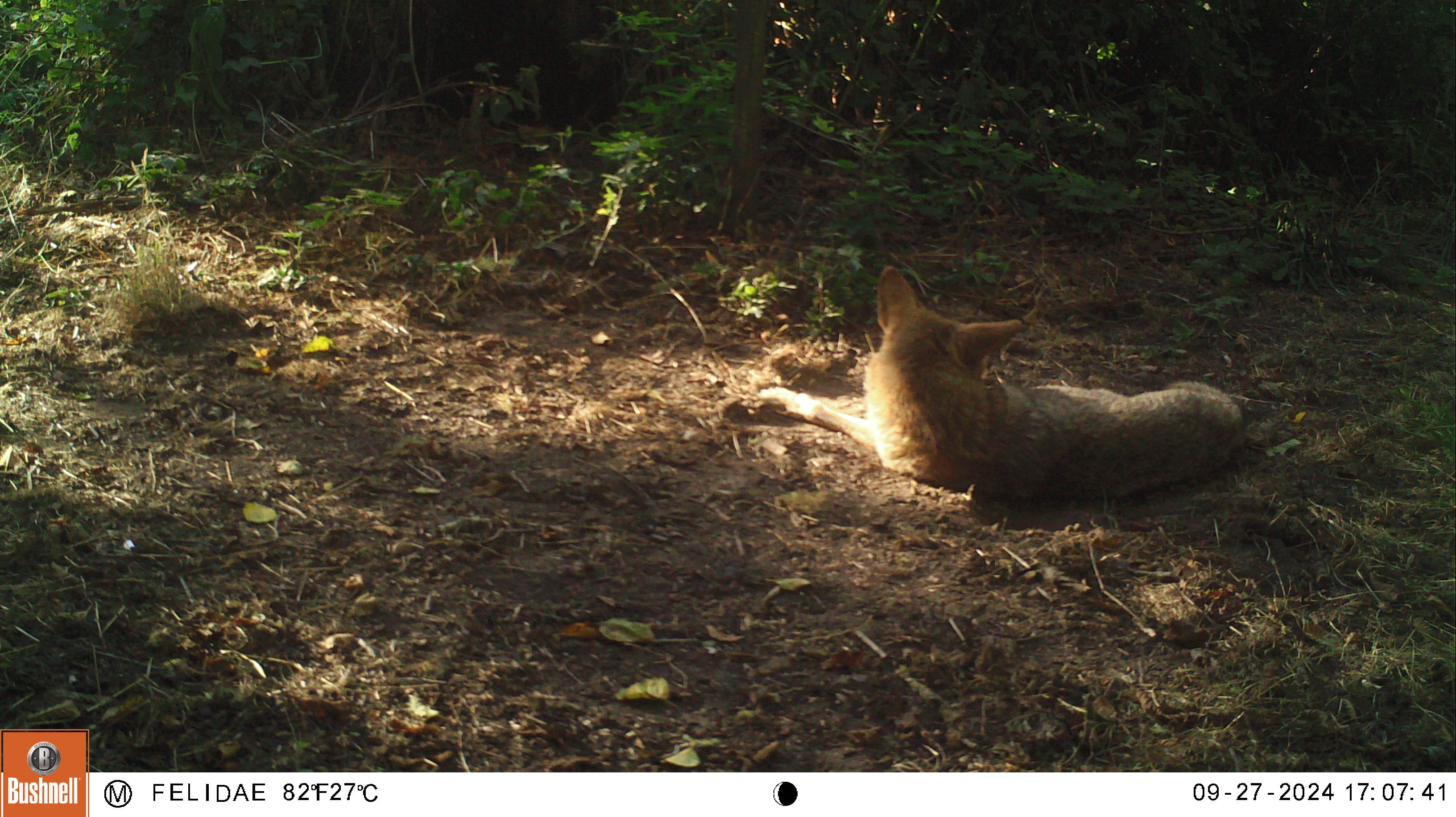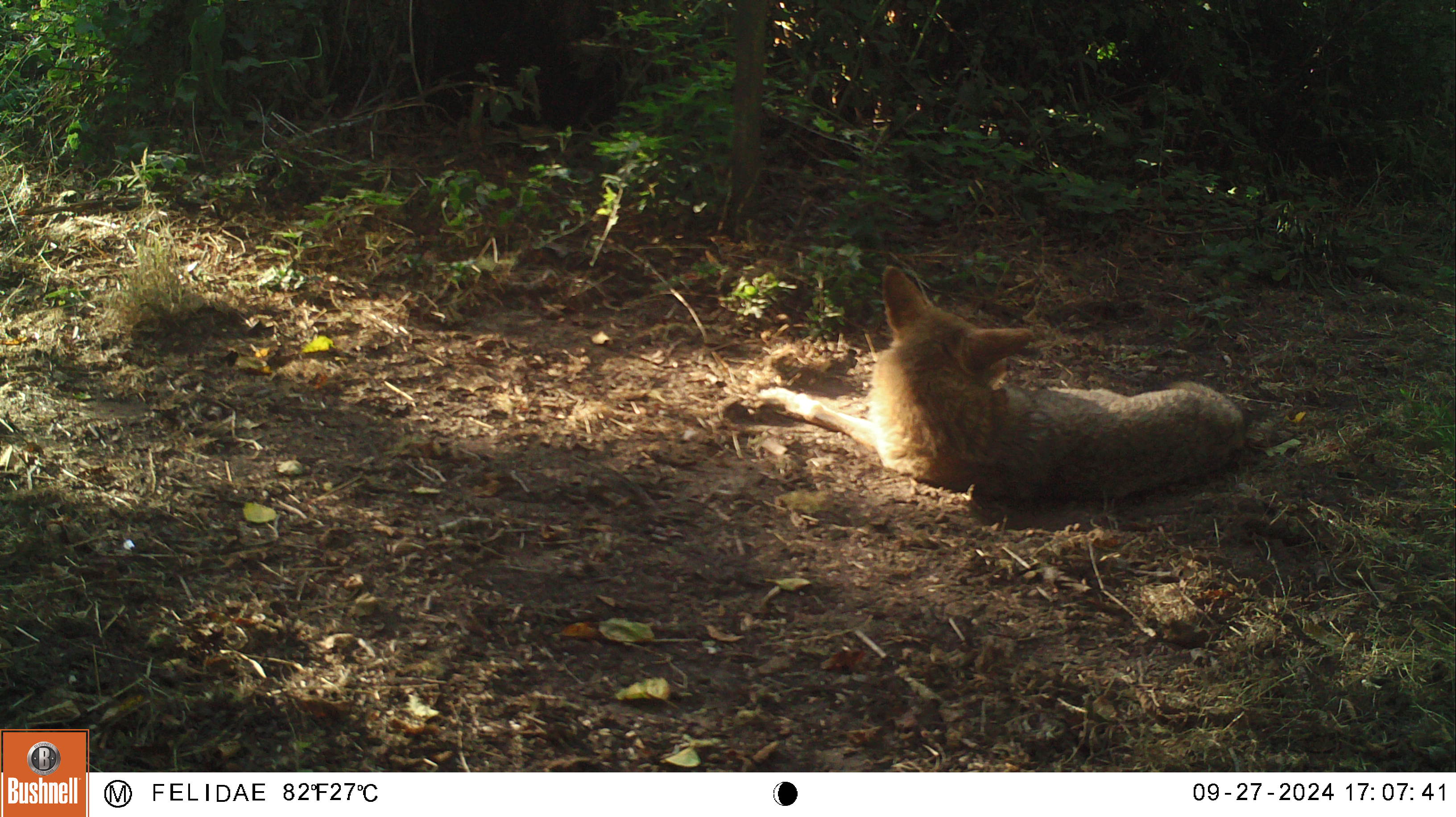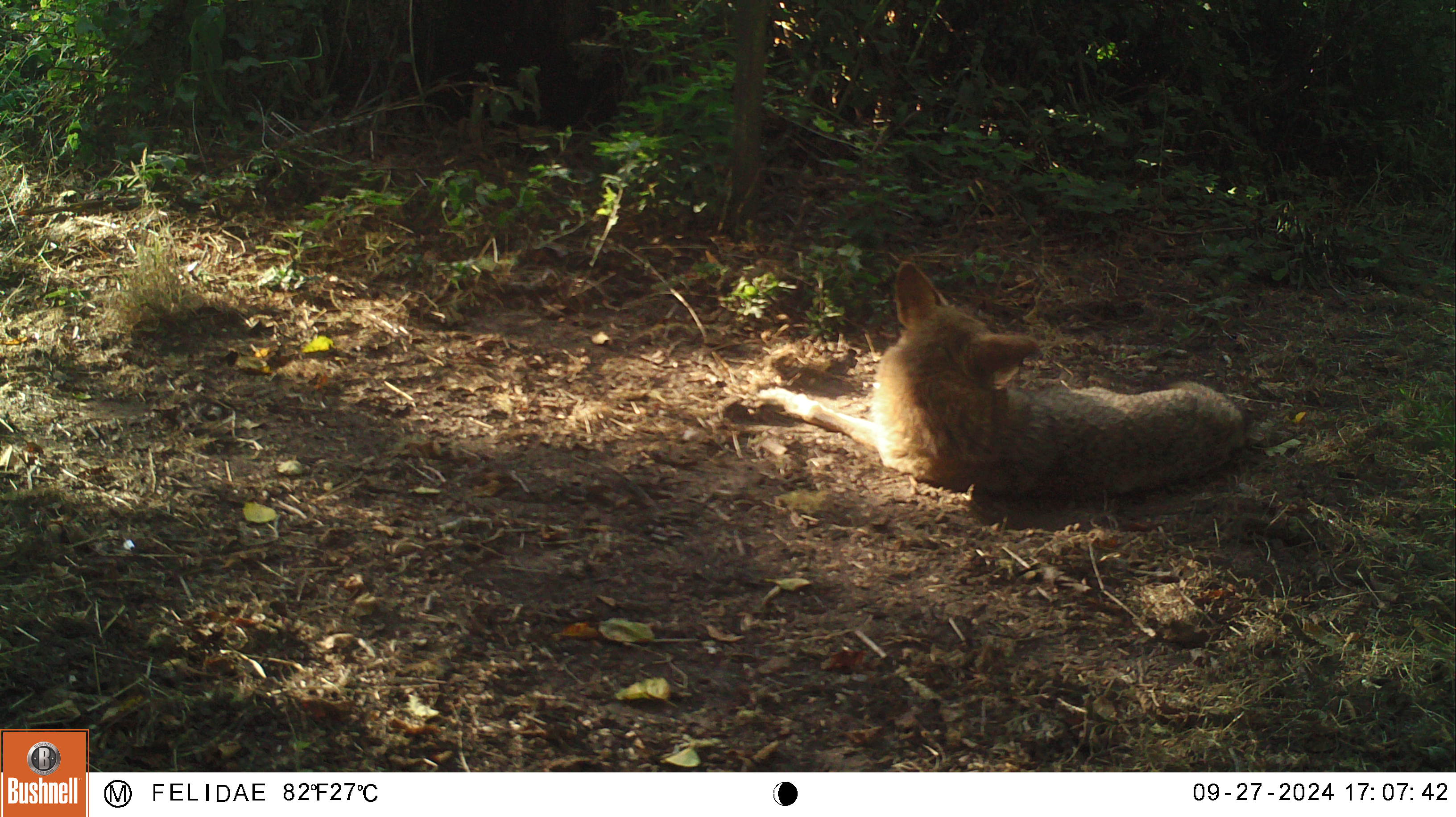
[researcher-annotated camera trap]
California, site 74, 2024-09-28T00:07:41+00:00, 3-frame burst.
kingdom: Animalia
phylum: Chordata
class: Mammalia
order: Carnivora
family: Canidae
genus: Canis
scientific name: Canis latrans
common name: coyote